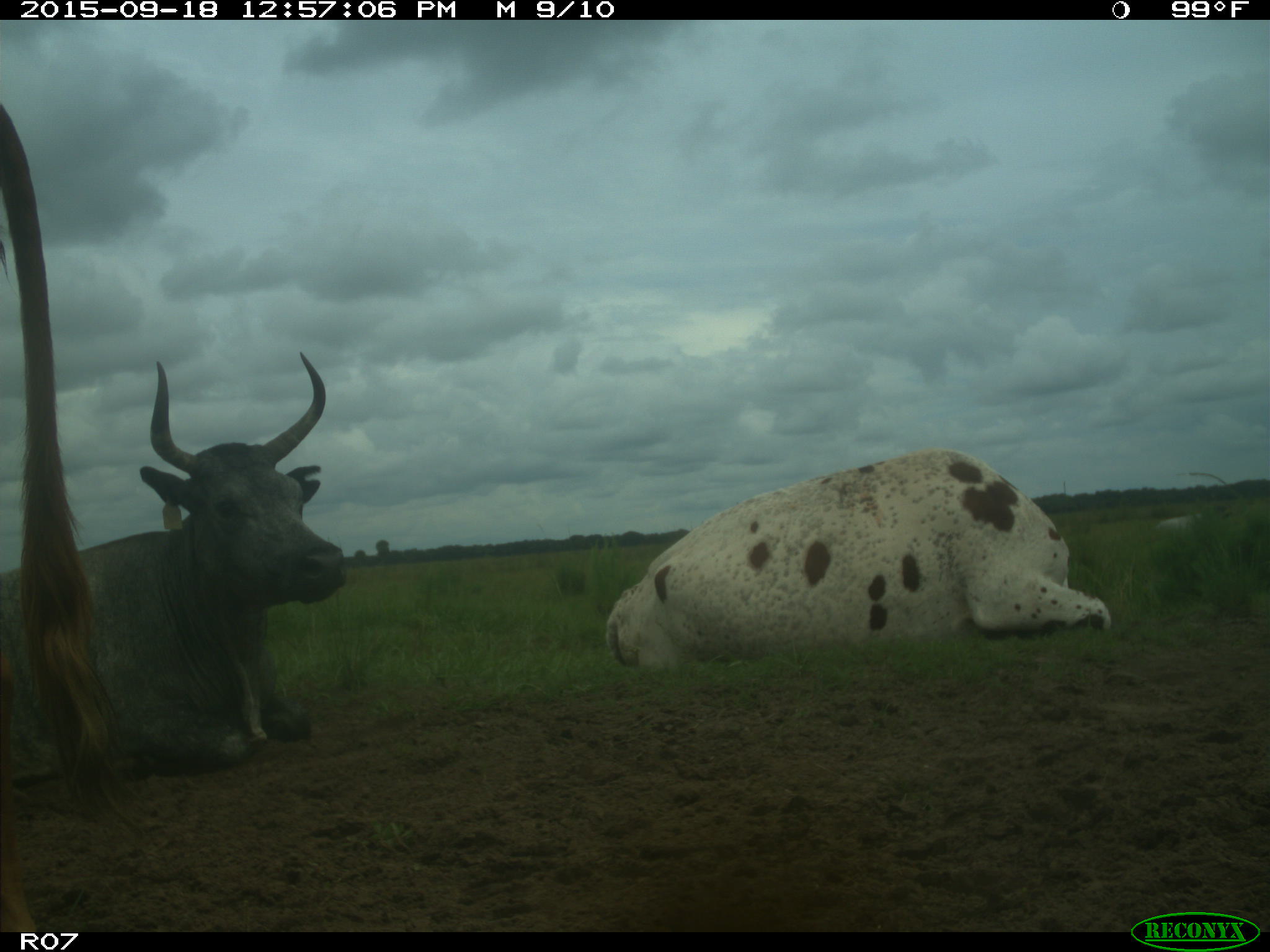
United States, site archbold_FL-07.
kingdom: Animalia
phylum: Chordata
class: Mammalia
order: Artiodactyla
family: Bovidae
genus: Bos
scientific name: Bos taurus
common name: domestic cow